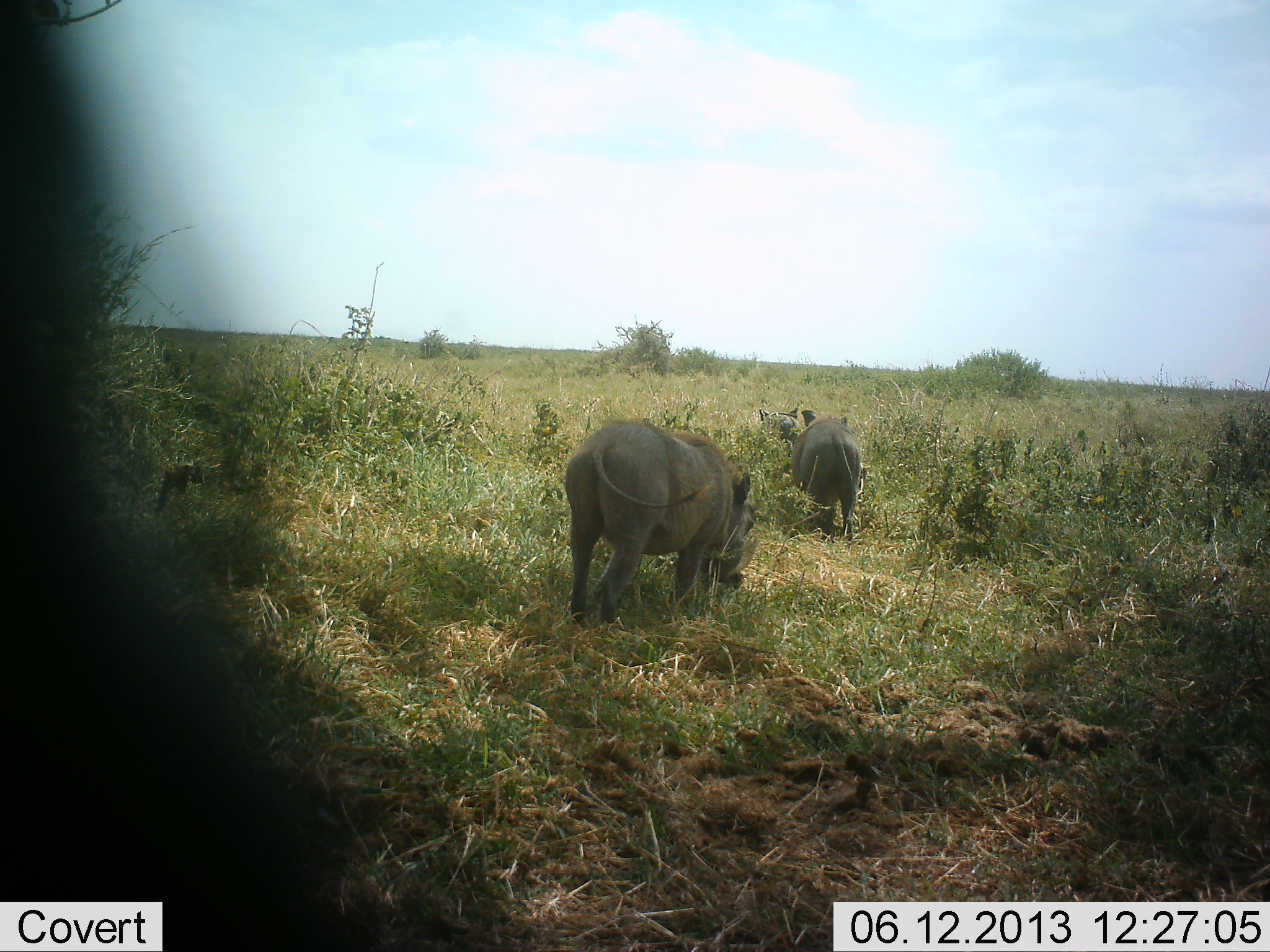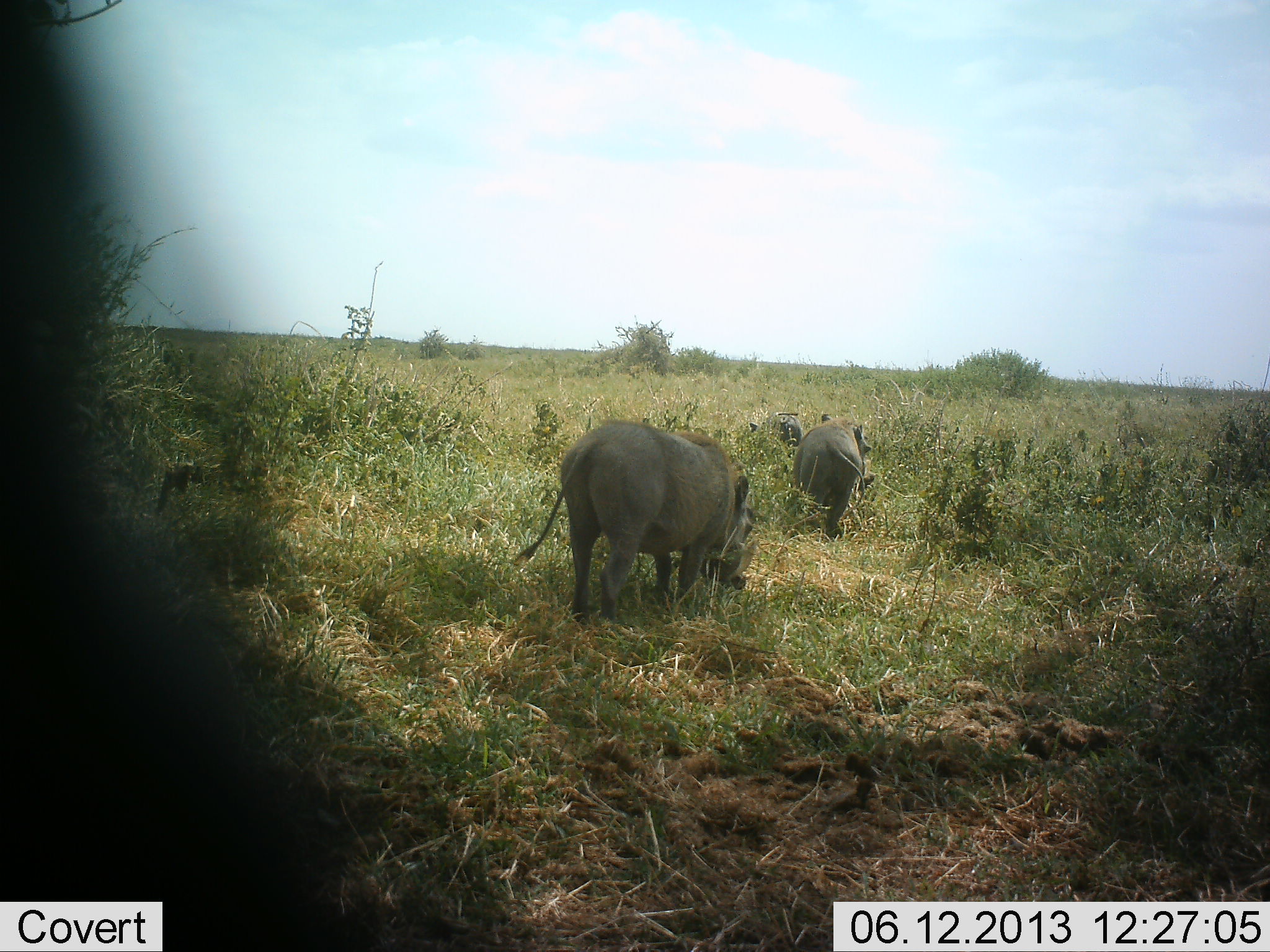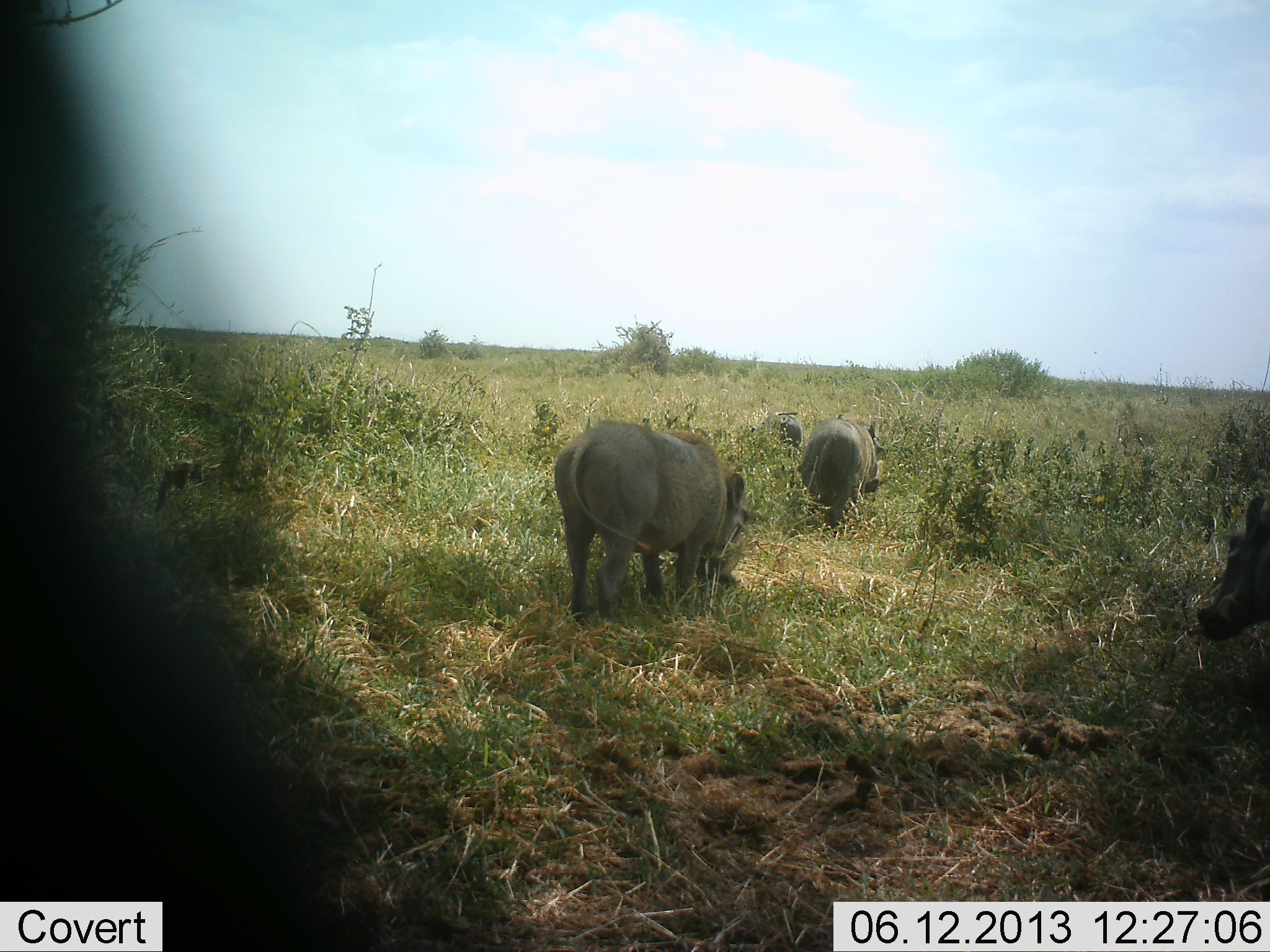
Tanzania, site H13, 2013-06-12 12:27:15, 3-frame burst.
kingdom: Animalia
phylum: Chordata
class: Mammalia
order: Artiodactyla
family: Suidae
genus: Phacochoerus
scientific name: Phacochoerus africanus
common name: warthog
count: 4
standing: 26%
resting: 0%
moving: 52%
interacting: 3%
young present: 3%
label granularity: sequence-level